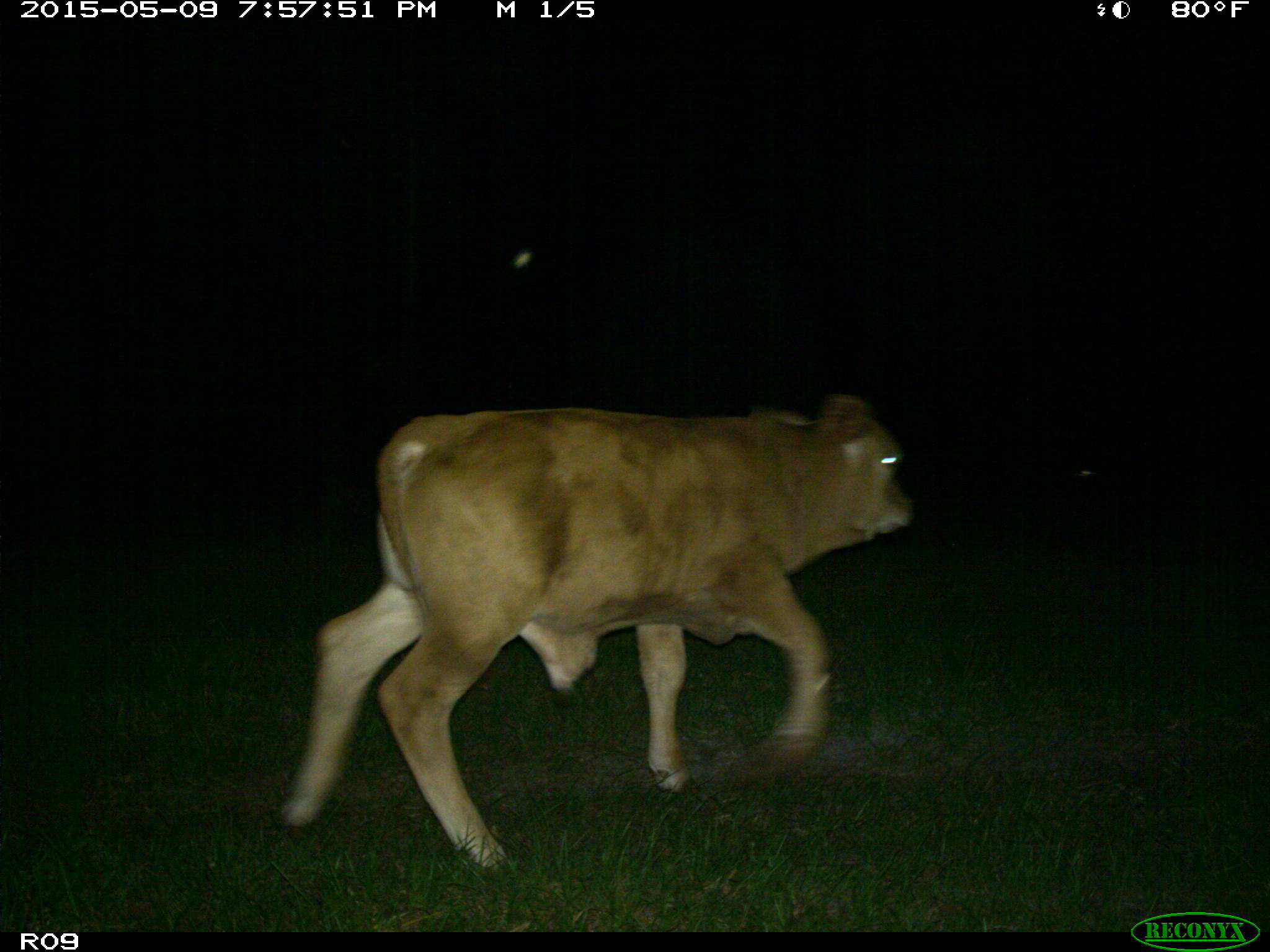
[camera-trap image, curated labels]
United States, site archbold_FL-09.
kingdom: Animalia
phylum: Chordata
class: Mammalia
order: Artiodactyla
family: Bovidae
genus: Bos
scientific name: Bos taurus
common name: domestic cow